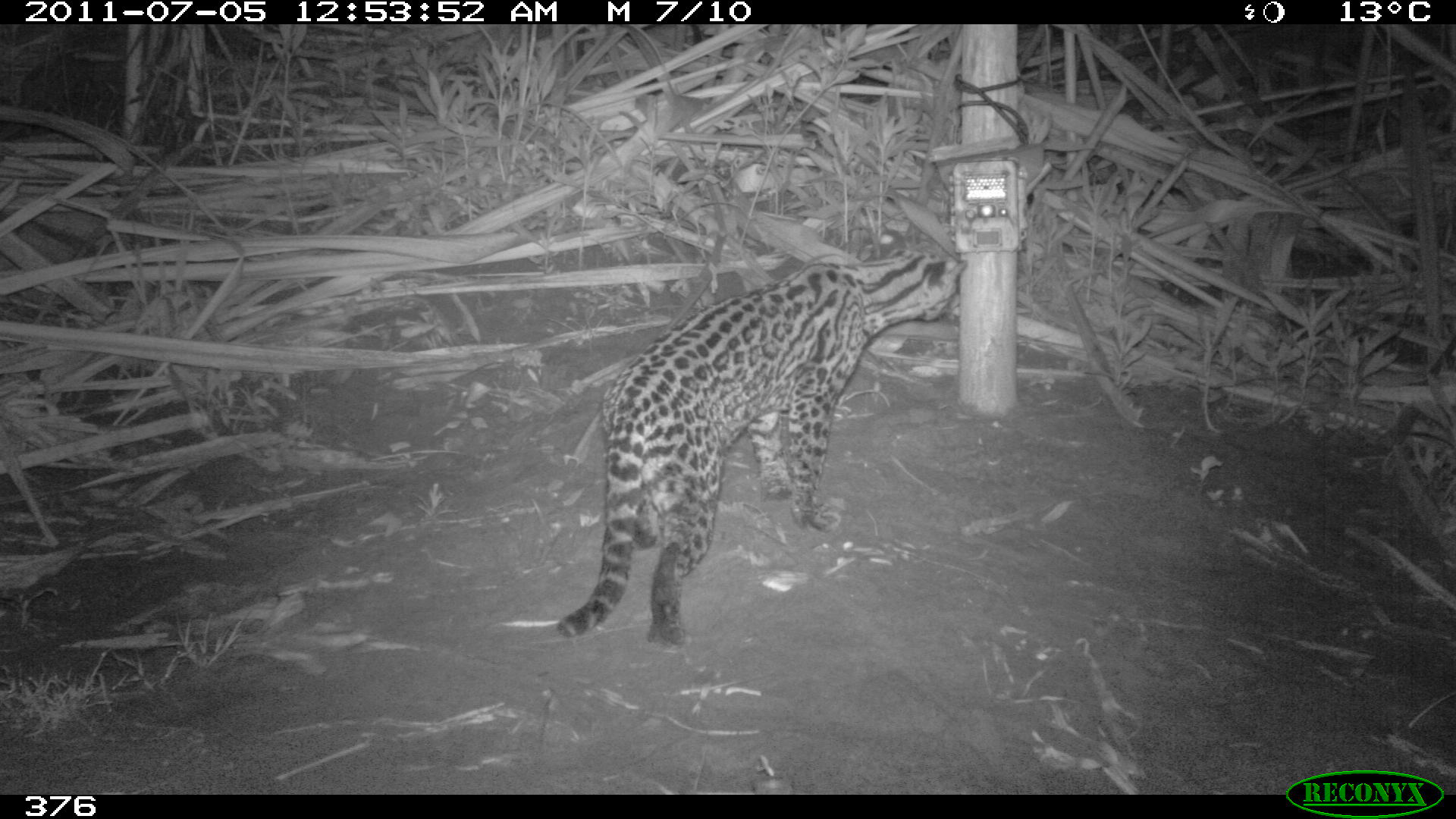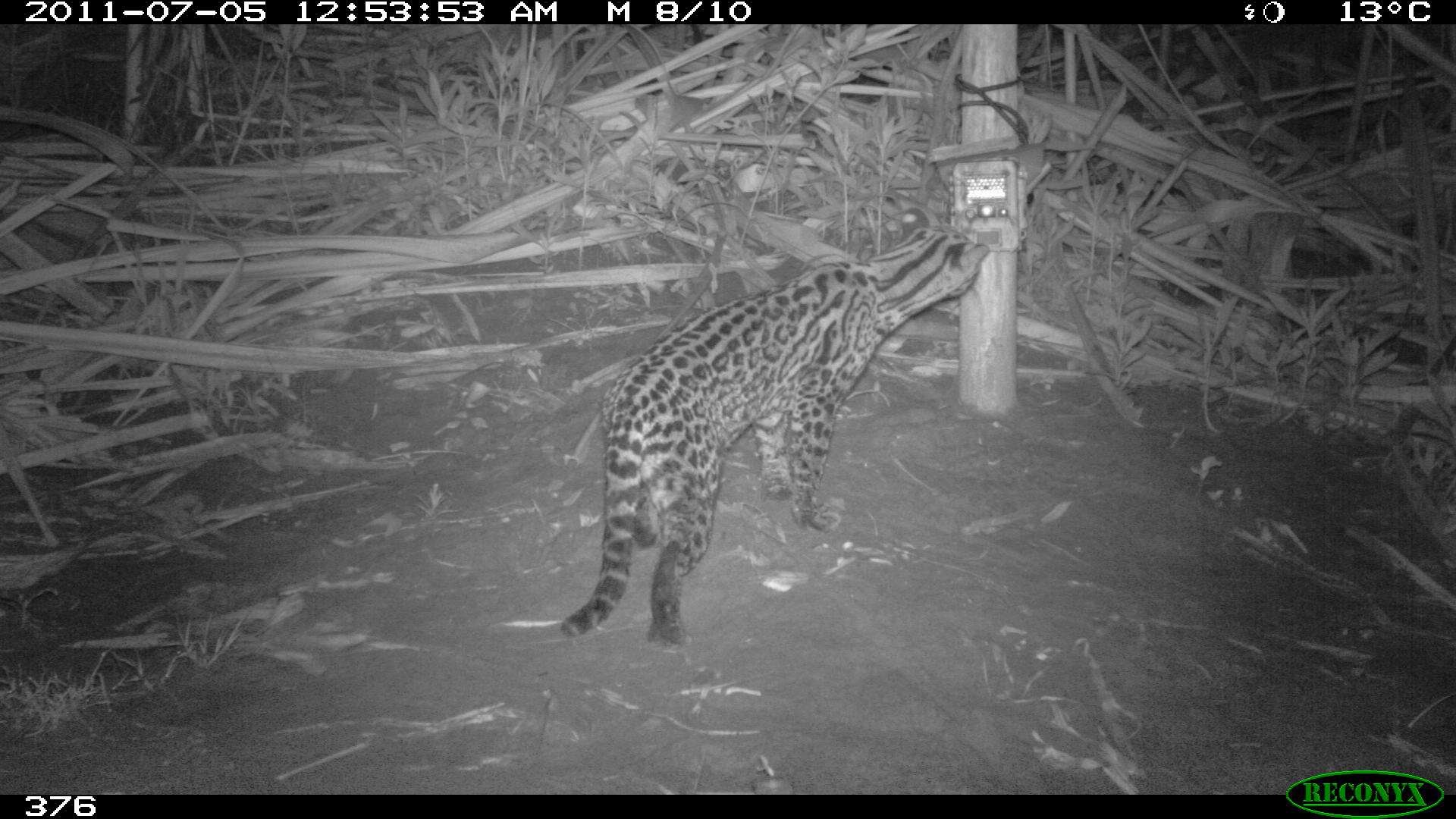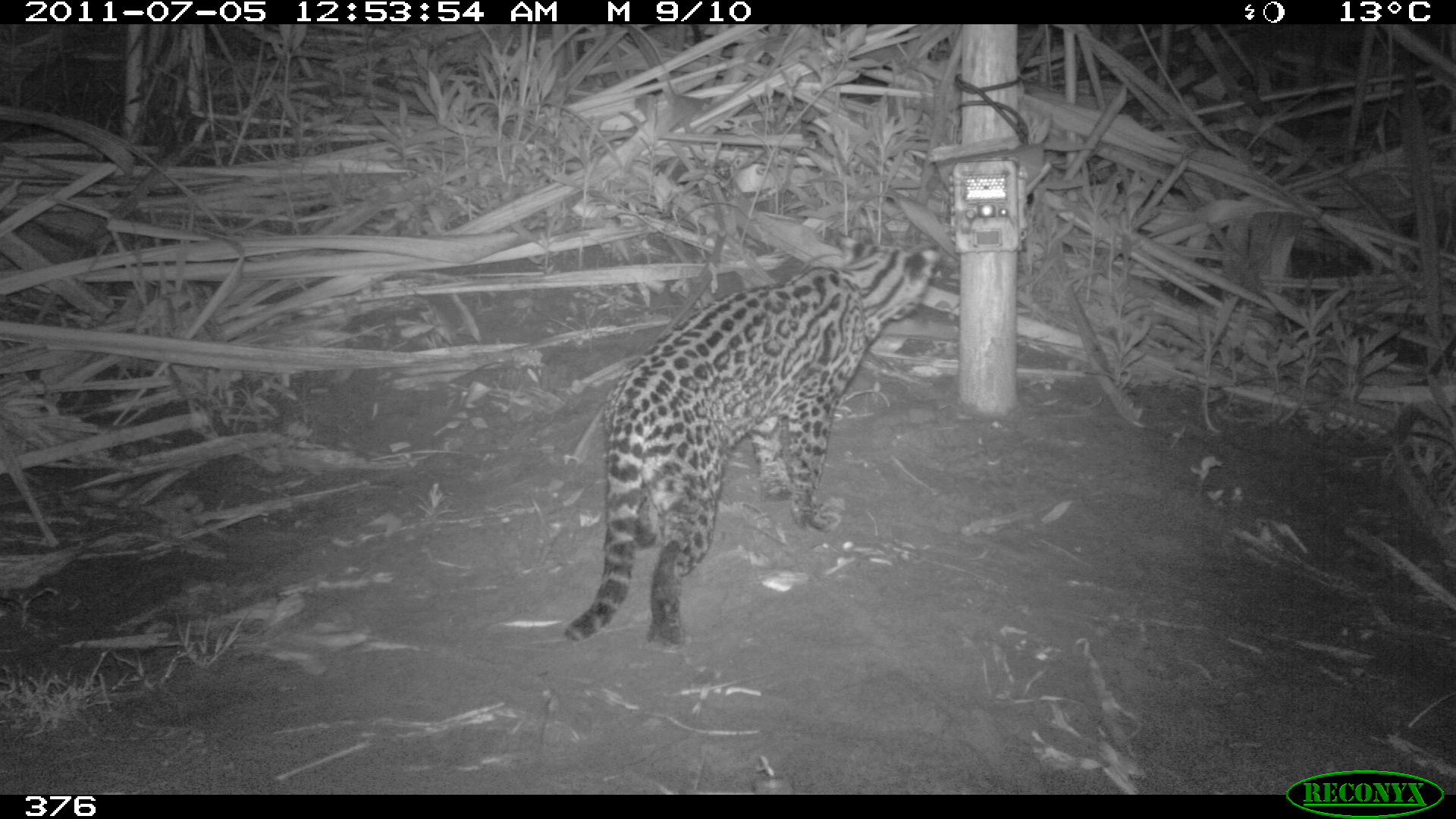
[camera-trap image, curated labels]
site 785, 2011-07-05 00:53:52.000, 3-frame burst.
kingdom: Animalia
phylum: Chordata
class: Mammalia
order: Carnivora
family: Felidae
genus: Leopardus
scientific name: Leopardus pardalis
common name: ocelot